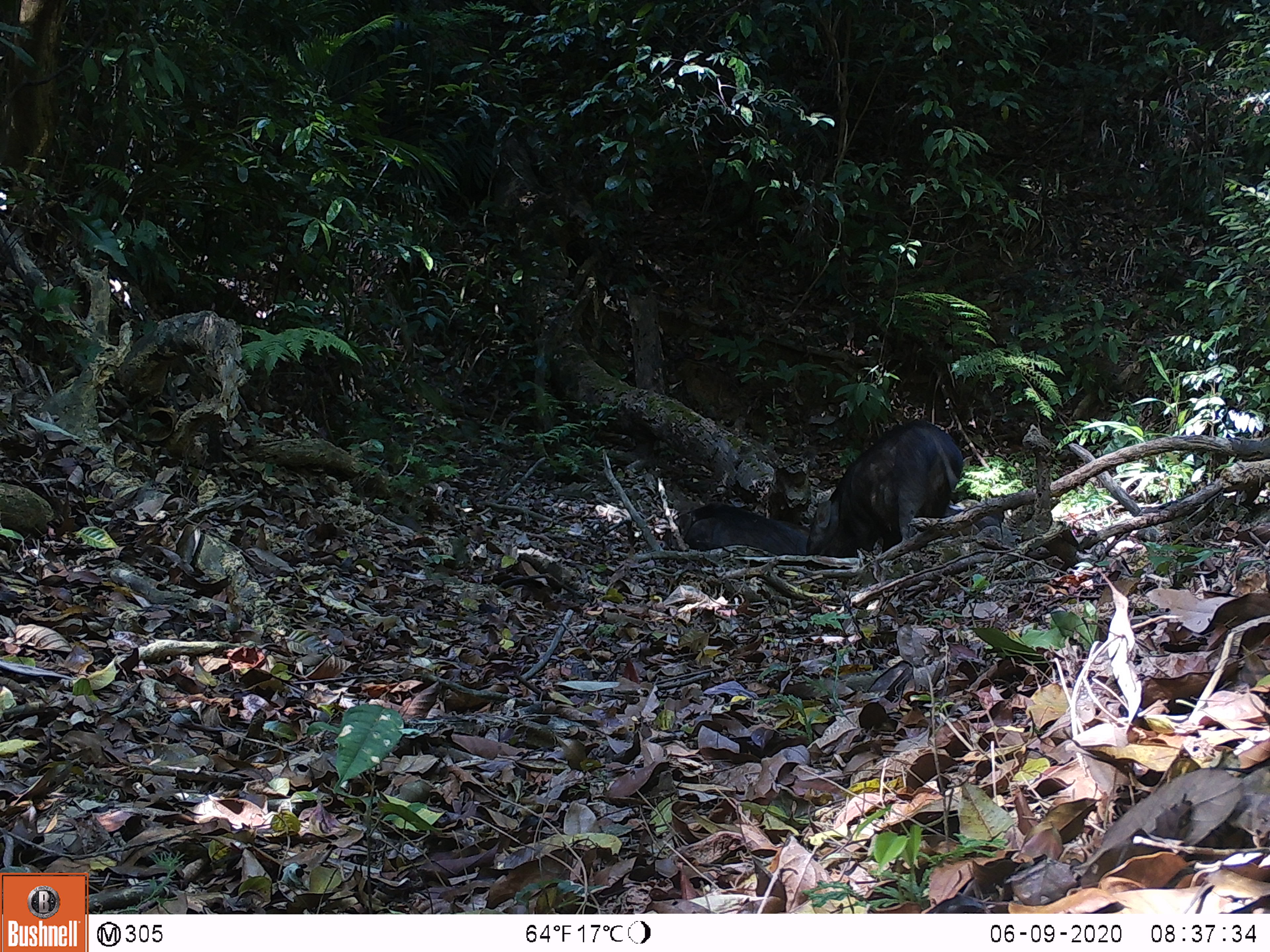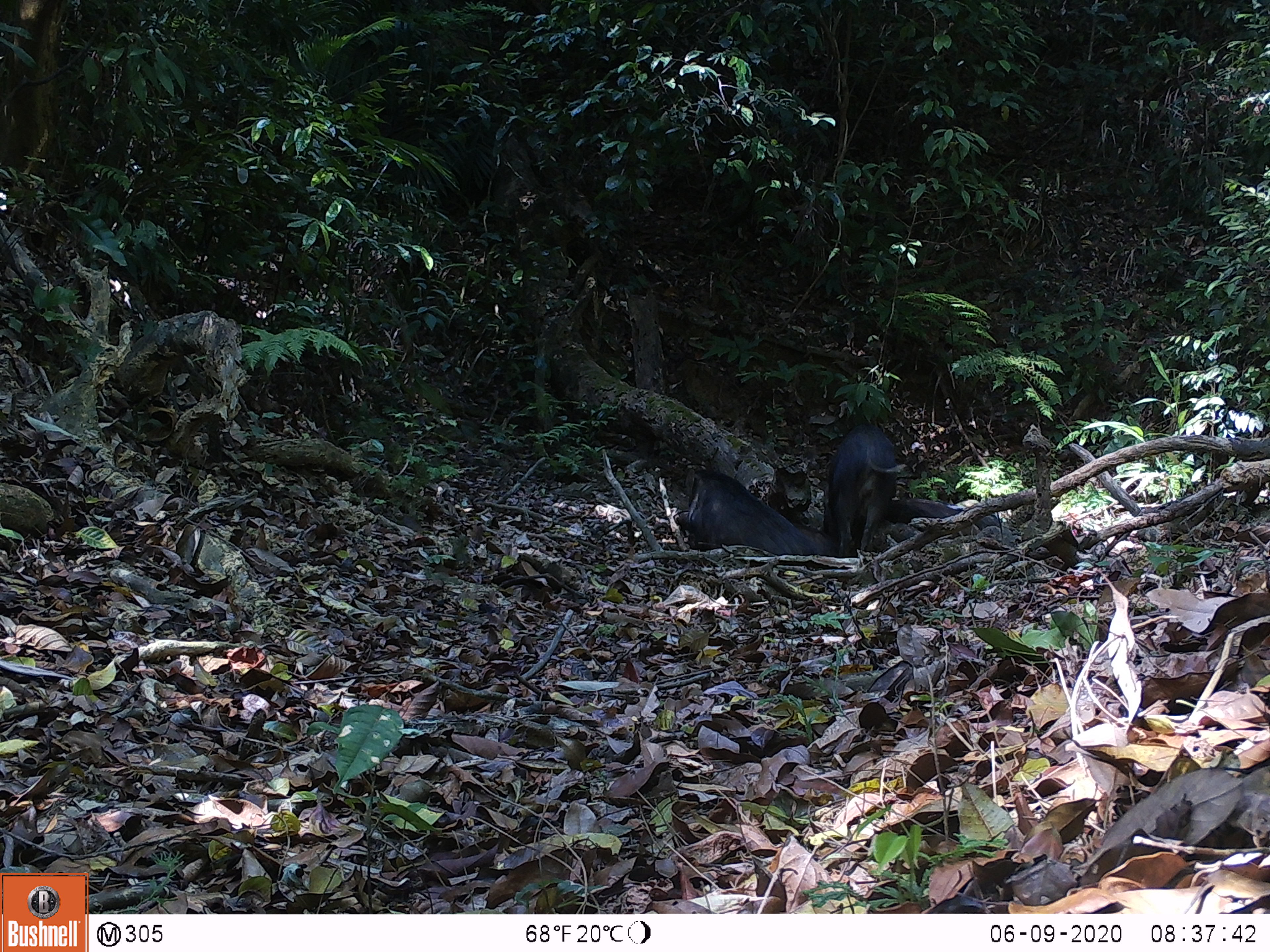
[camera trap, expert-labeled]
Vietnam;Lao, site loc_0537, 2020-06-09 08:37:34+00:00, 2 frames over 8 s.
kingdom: Animalia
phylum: Chordata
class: Mammalia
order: Artiodactyla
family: Suidae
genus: Sus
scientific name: Sus scrofa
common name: eurasian wild pig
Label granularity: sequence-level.